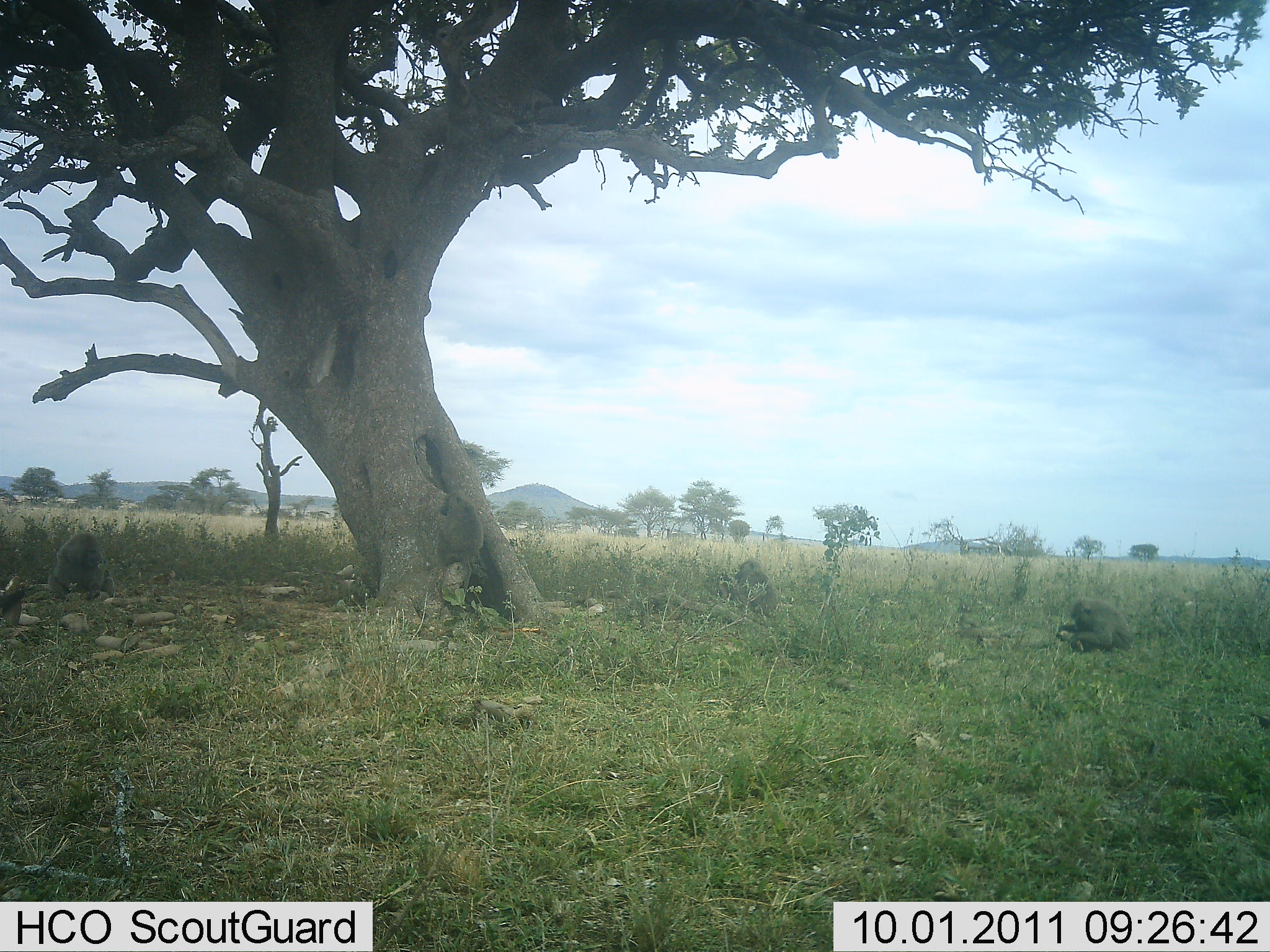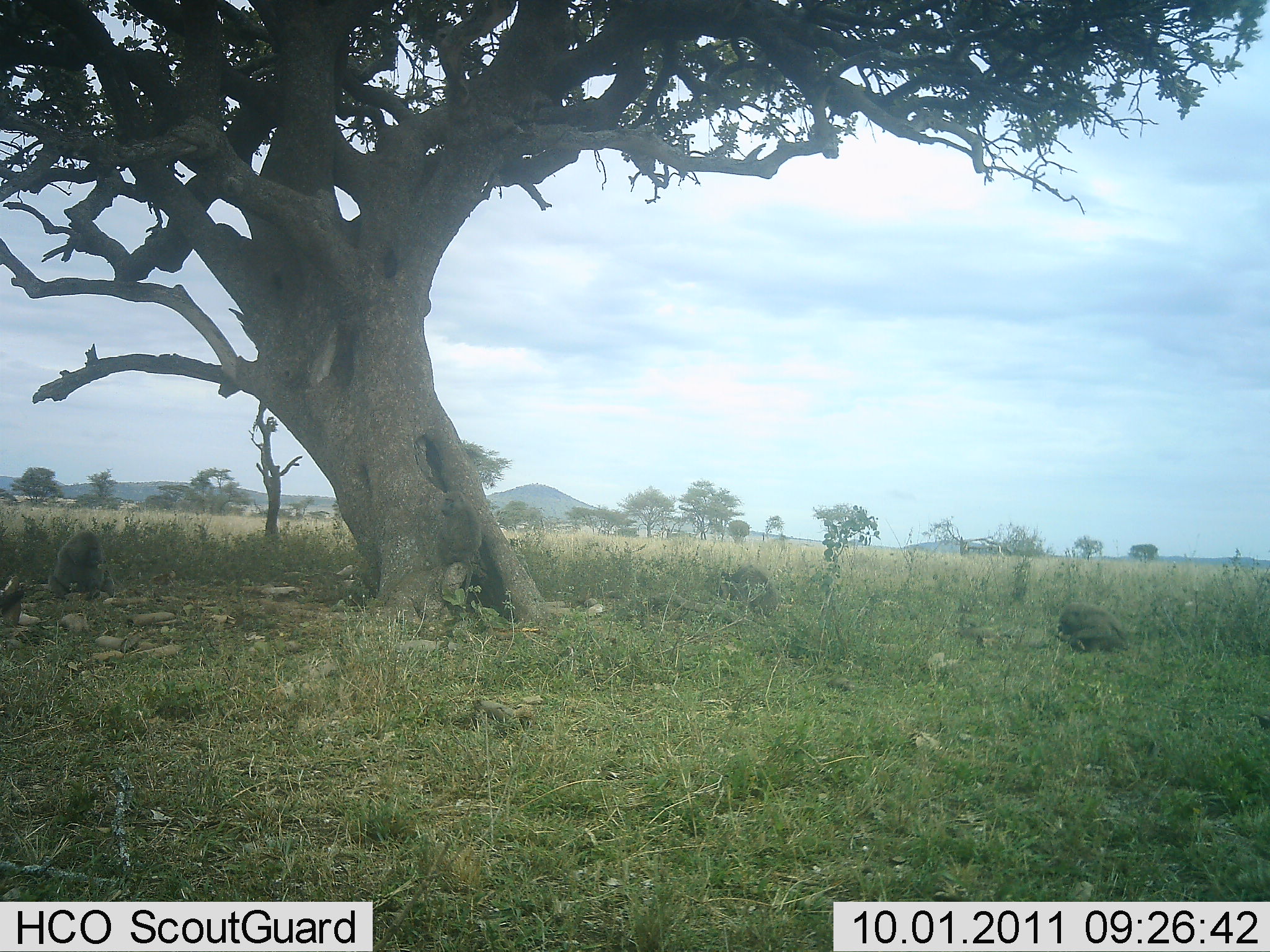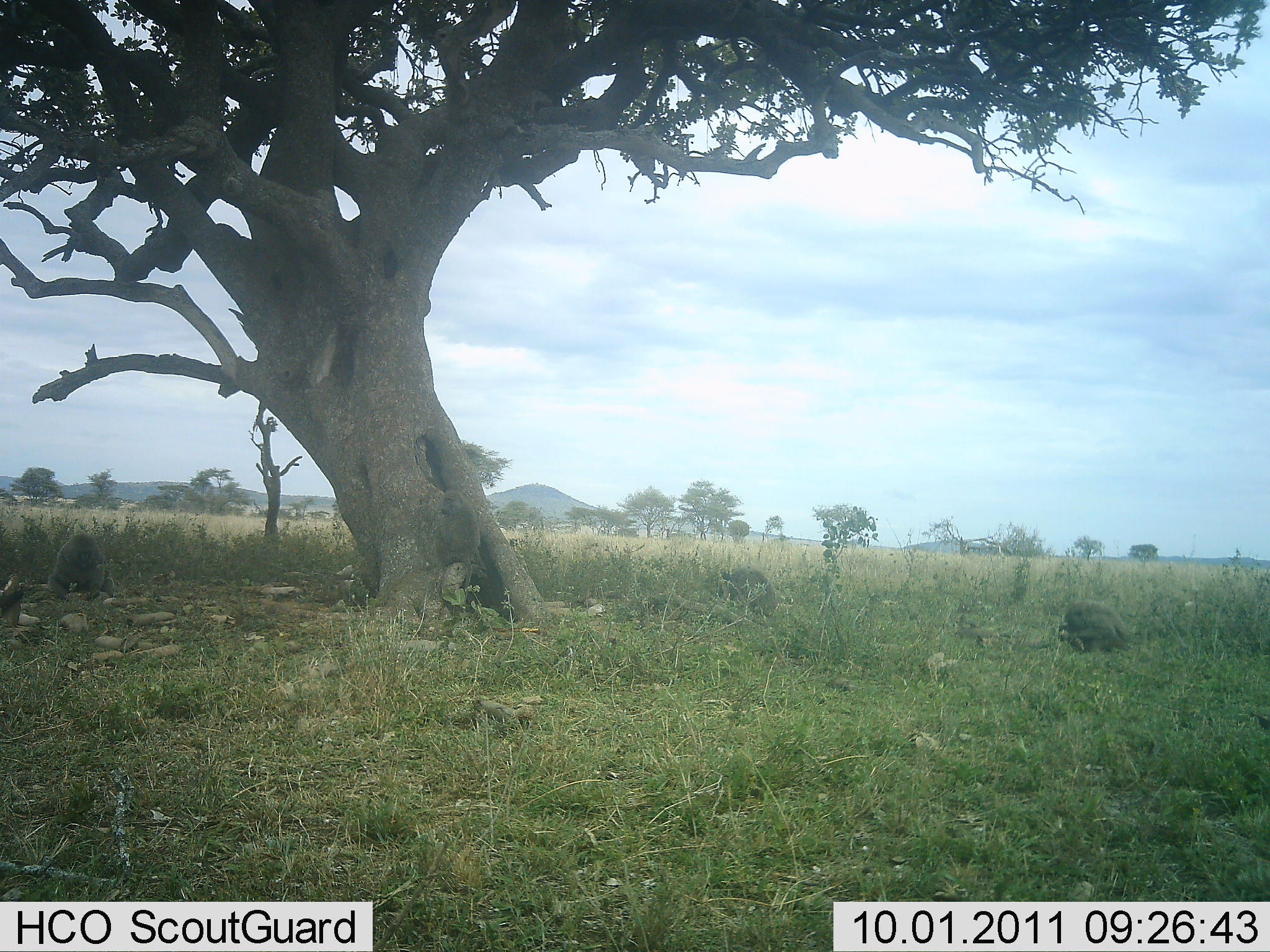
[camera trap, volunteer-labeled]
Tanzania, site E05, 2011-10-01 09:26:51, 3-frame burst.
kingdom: Animalia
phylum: Chordata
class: Mammalia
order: Primates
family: Cercopithecidae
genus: Papio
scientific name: Papio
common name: baboon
Baboon (Papio), count 4. Behavior (volunteer vote fractions): standing 10%, resting 70%, moving 0%, interacting 0%. Young present (vote fraction): 0%. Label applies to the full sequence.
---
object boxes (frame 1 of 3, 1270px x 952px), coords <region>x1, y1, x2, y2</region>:
animal: <region>437, 487, 485, 596</region>; <region>47, 530, 116, 599</region>; <region>1059, 598, 1135, 655</region>; <region>735, 558, 782, 617</region>; <region>0, 576, 26, 627</region>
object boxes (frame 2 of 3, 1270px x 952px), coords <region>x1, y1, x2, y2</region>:
animal: <region>435, 489, 483, 612</region>; <region>48, 530, 117, 603</region>; <region>1058, 601, 1134, 655</region>; <region>718, 563, 782, 622</region>; <region>0, 575, 28, 636</region>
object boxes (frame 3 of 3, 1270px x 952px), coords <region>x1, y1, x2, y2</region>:
animal: <region>436, 488, 482, 609</region>; <region>47, 531, 116, 599</region>; <region>1056, 601, 1133, 659</region>; <region>722, 566, 779, 620</region>; <region>0, 574, 26, 630</region>